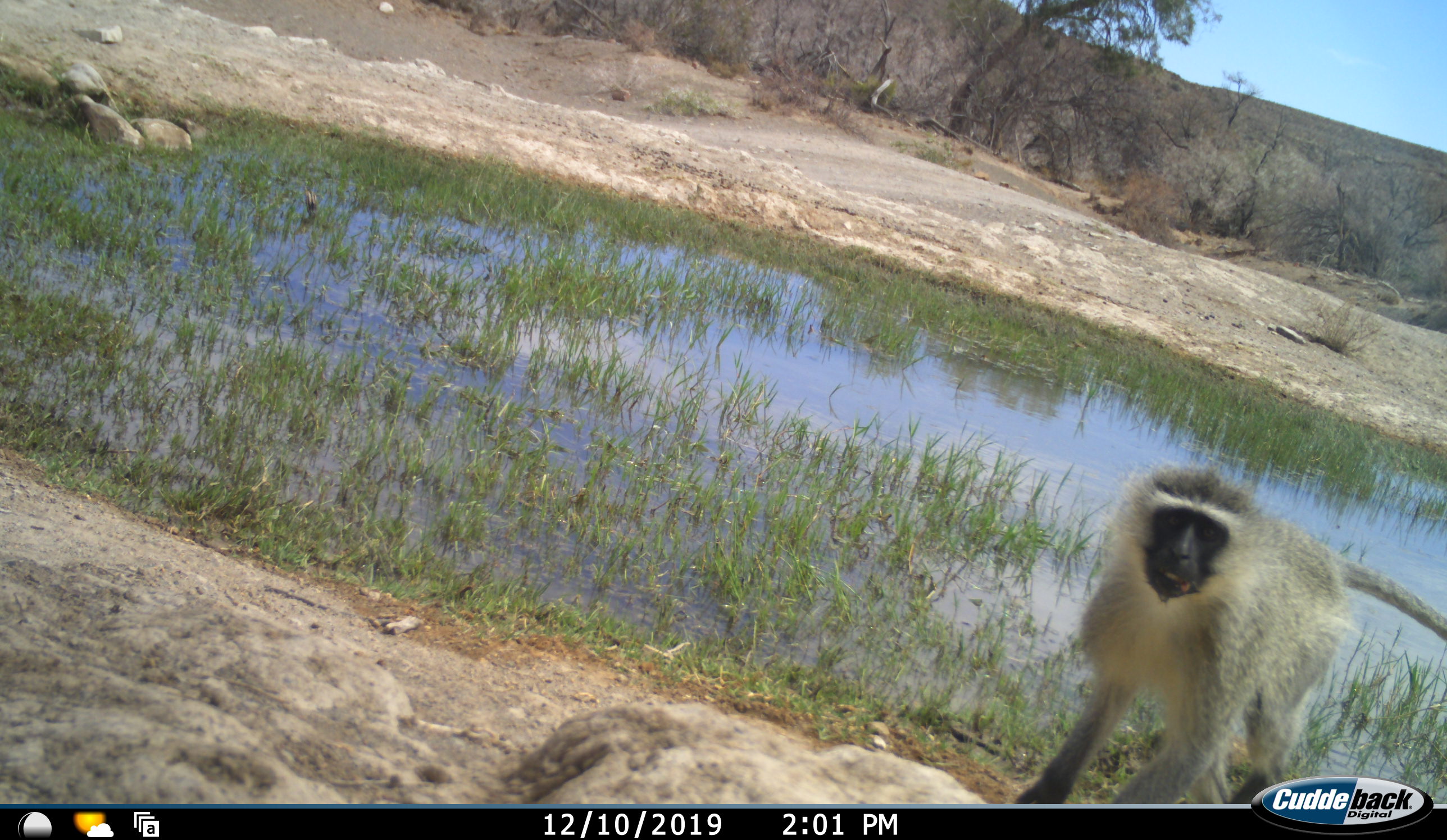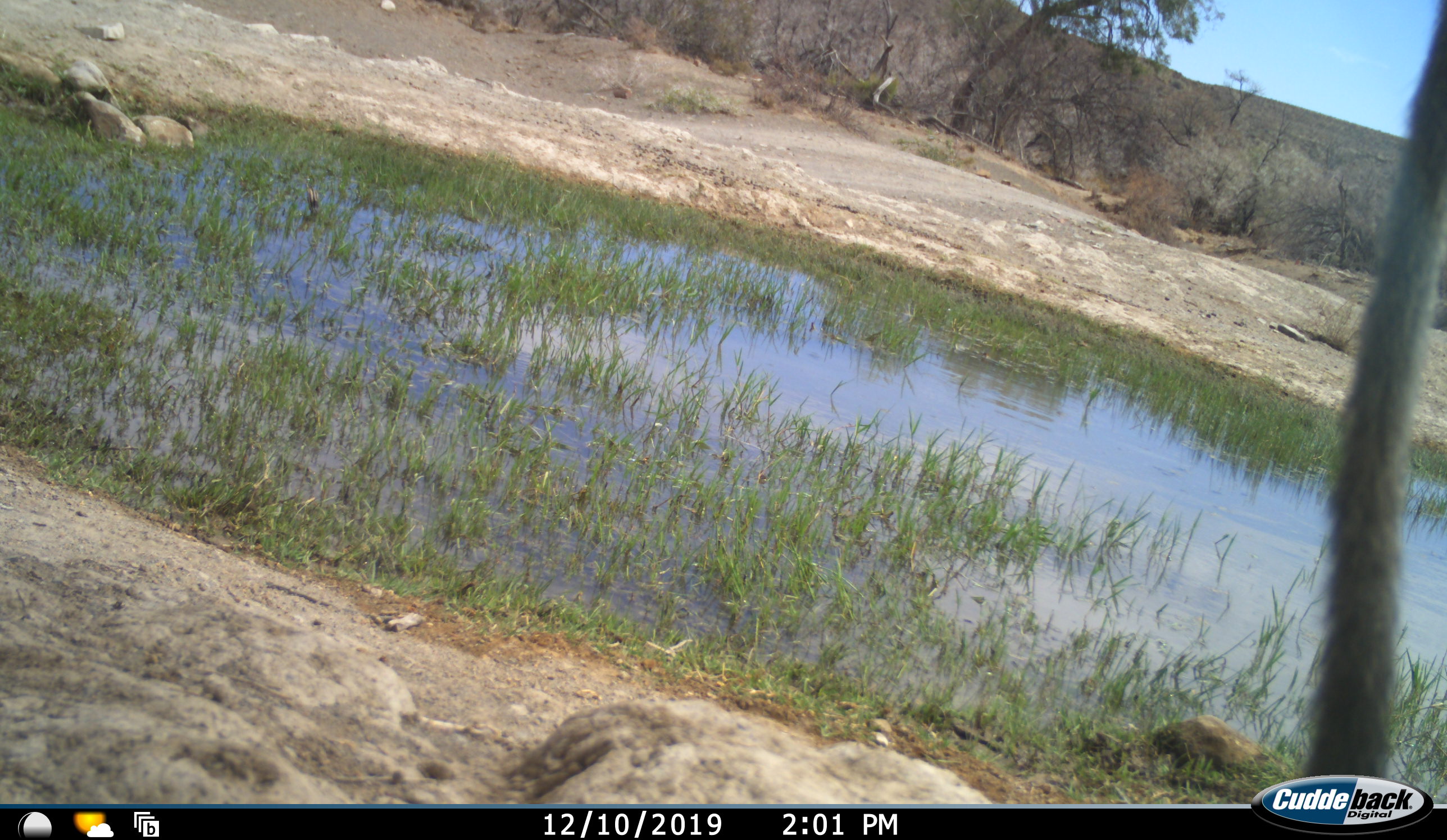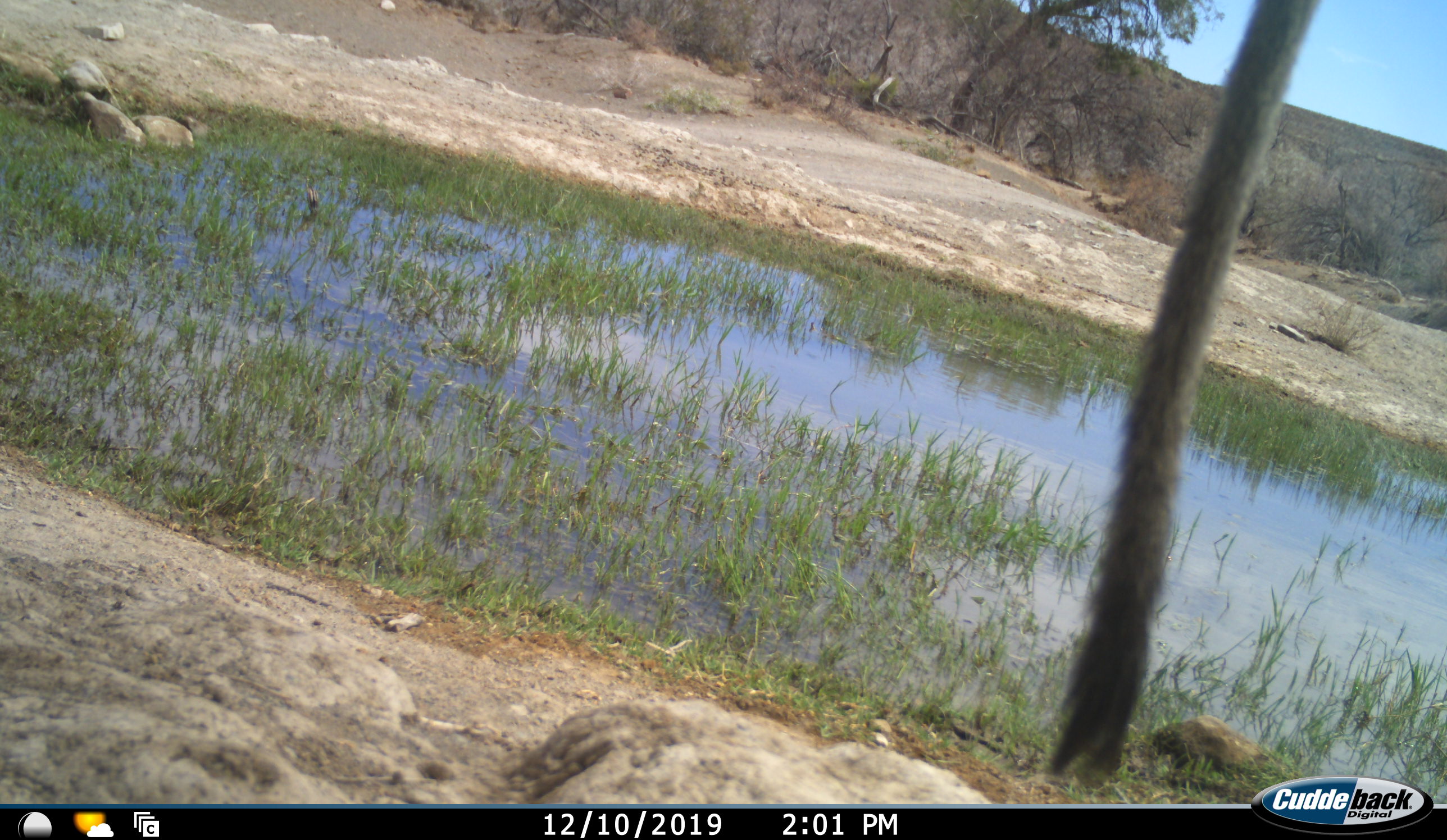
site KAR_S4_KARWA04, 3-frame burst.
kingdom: Animalia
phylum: Chordata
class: Mammalia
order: Primates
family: Cercopithecidae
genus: Chlorocebus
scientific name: Chlorocebus pygerythrus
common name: vervet monkey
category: monkeyvervet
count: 1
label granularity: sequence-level